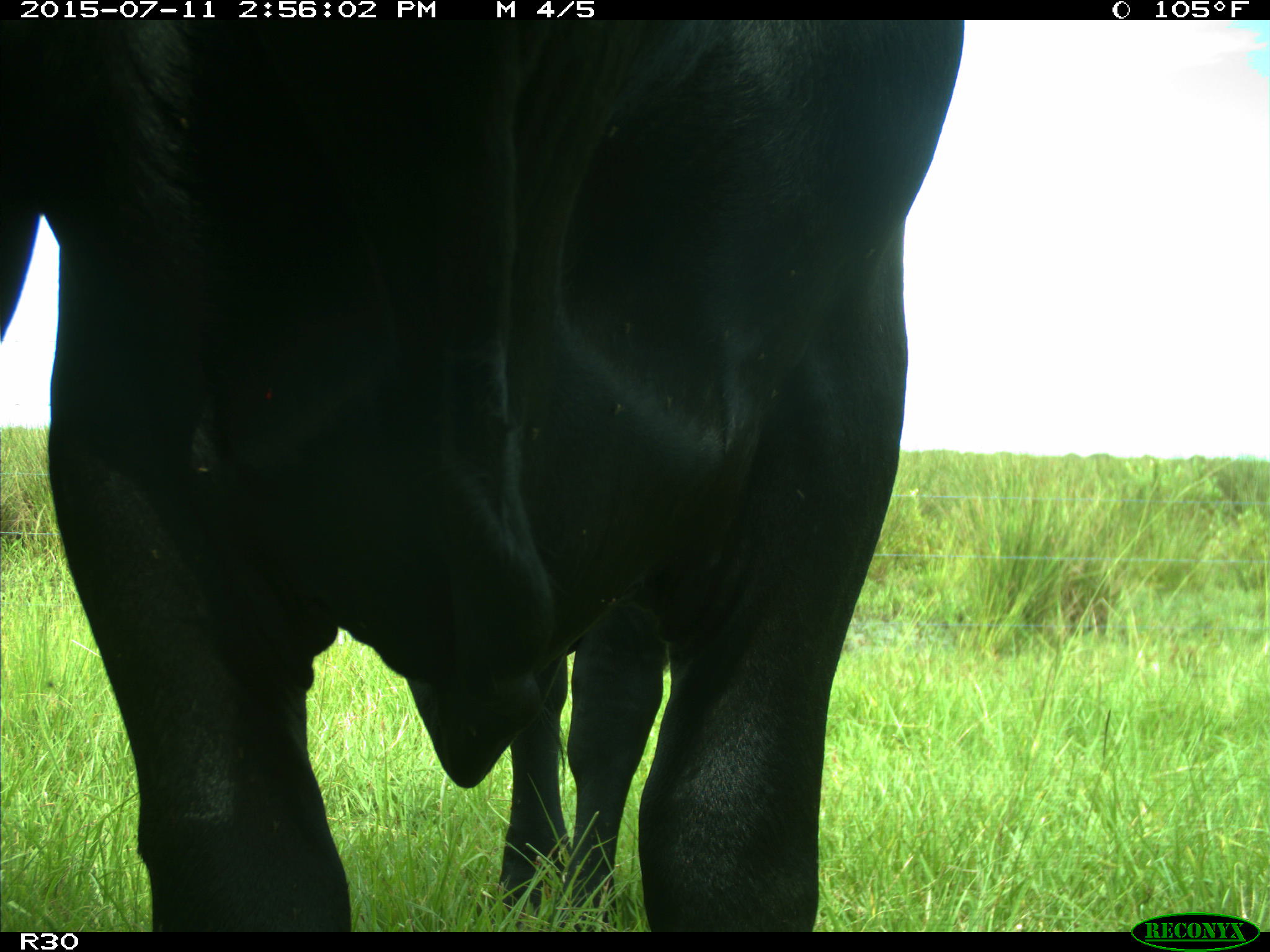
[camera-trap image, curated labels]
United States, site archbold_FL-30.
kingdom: Animalia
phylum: Chordata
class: Mammalia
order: Artiodactyla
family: Bovidae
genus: Bos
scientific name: Bos taurus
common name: domestic cow